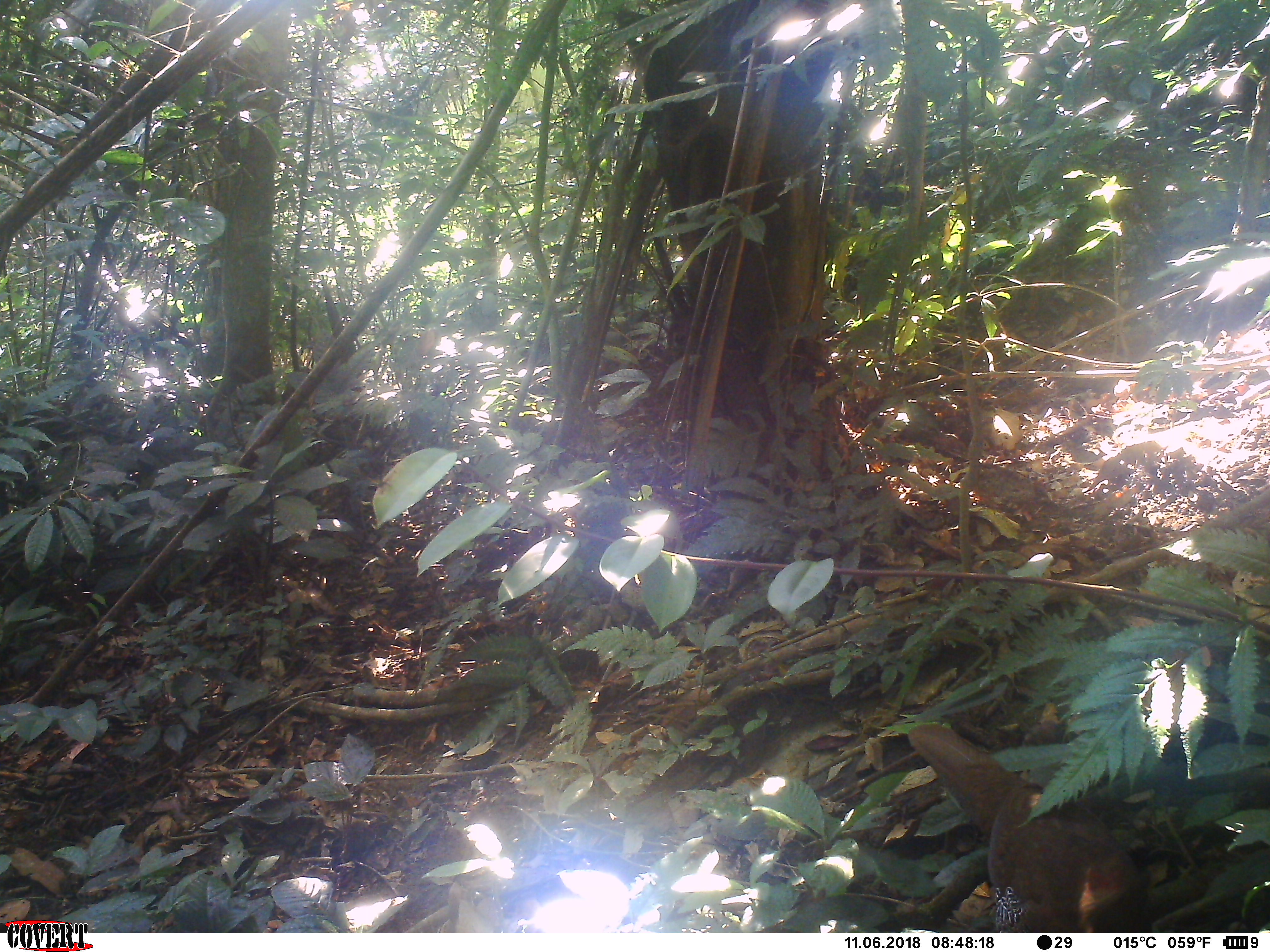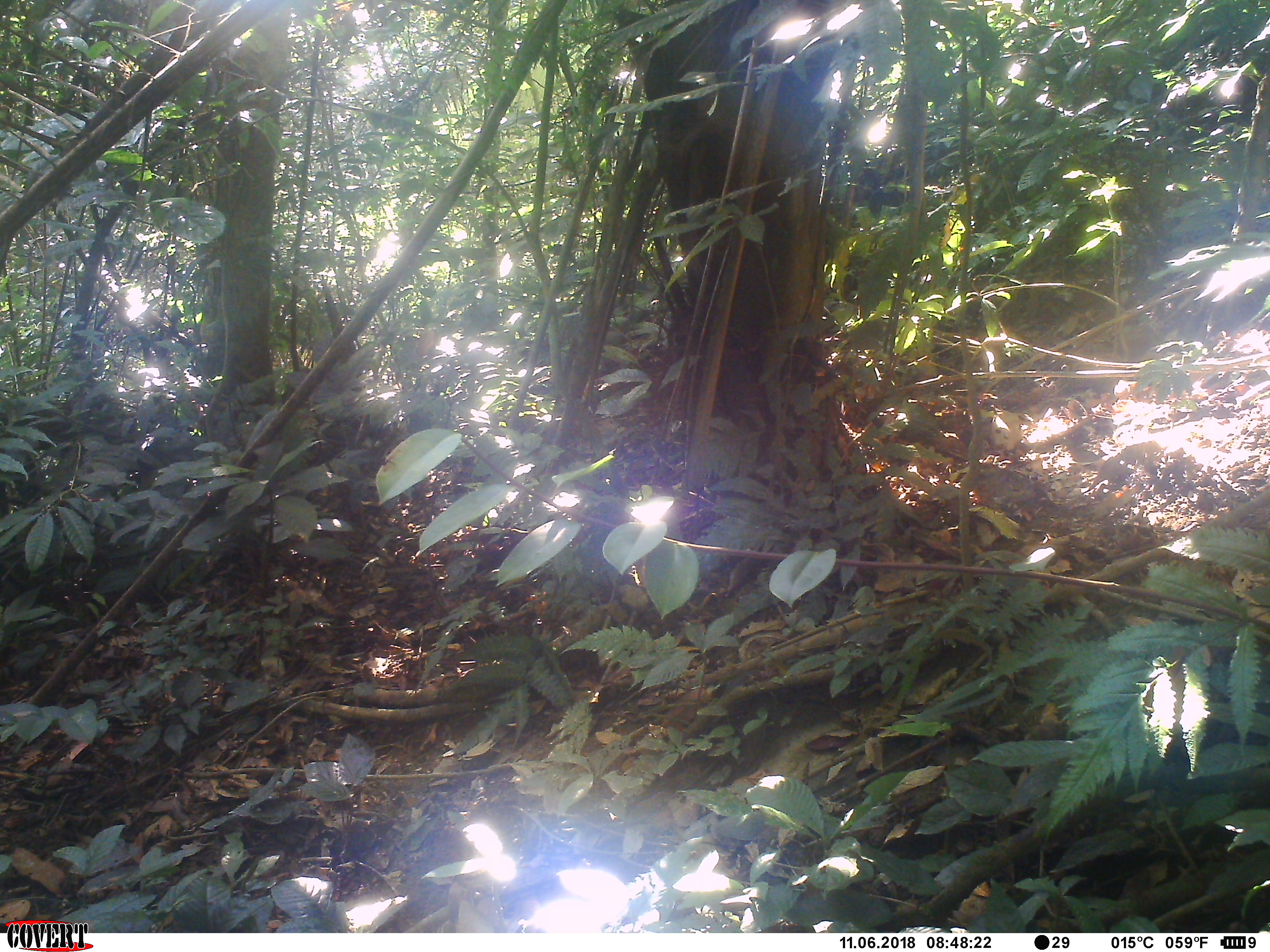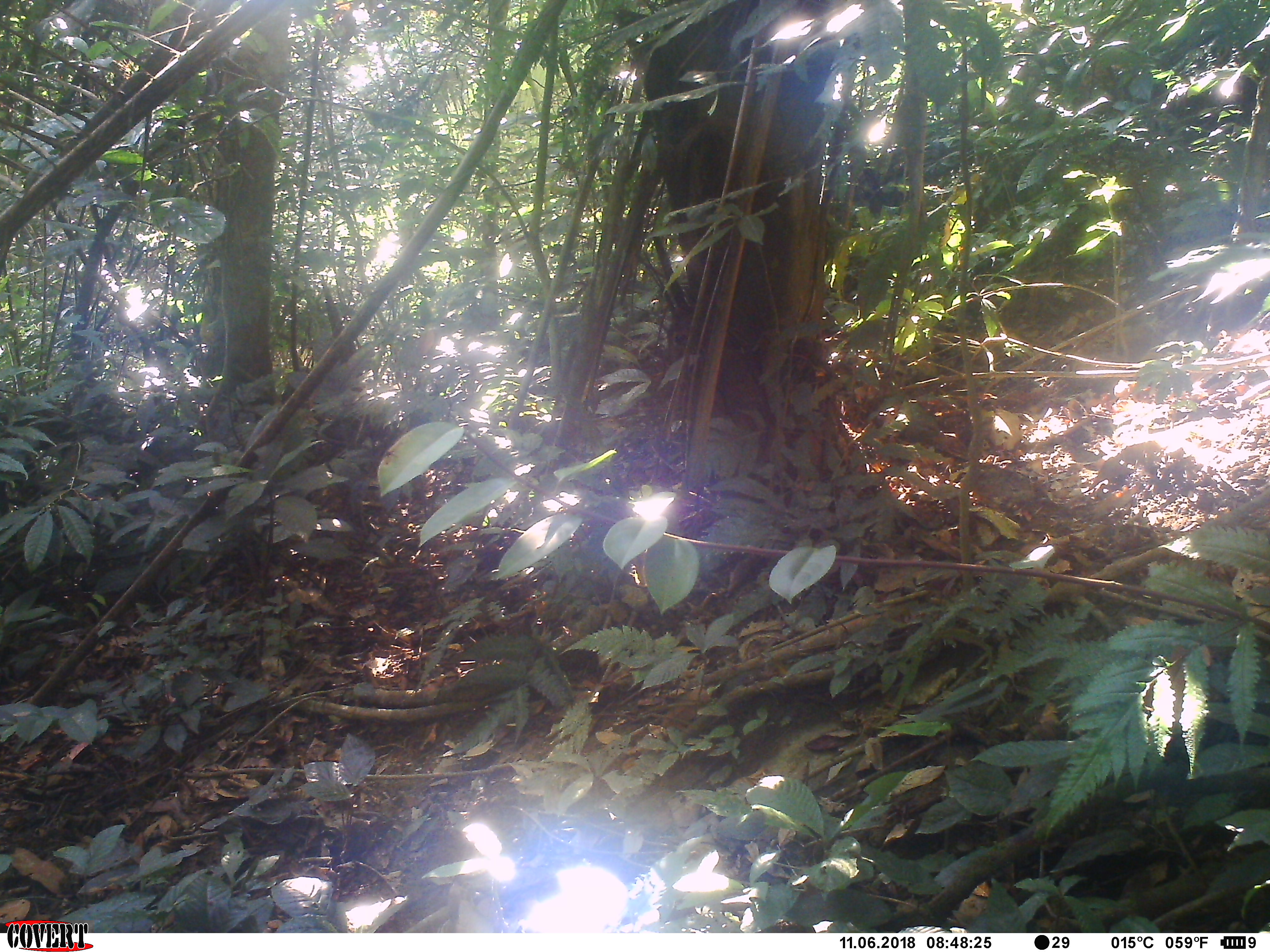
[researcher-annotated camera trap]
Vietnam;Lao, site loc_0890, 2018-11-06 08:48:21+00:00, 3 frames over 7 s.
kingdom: Animalia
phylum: Chordata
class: Aves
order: Galliformes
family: Phasianidae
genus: Lophura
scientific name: Lophura nycthemera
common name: silver pheasant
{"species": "silver pheasant (Lophura nycthemera)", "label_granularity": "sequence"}